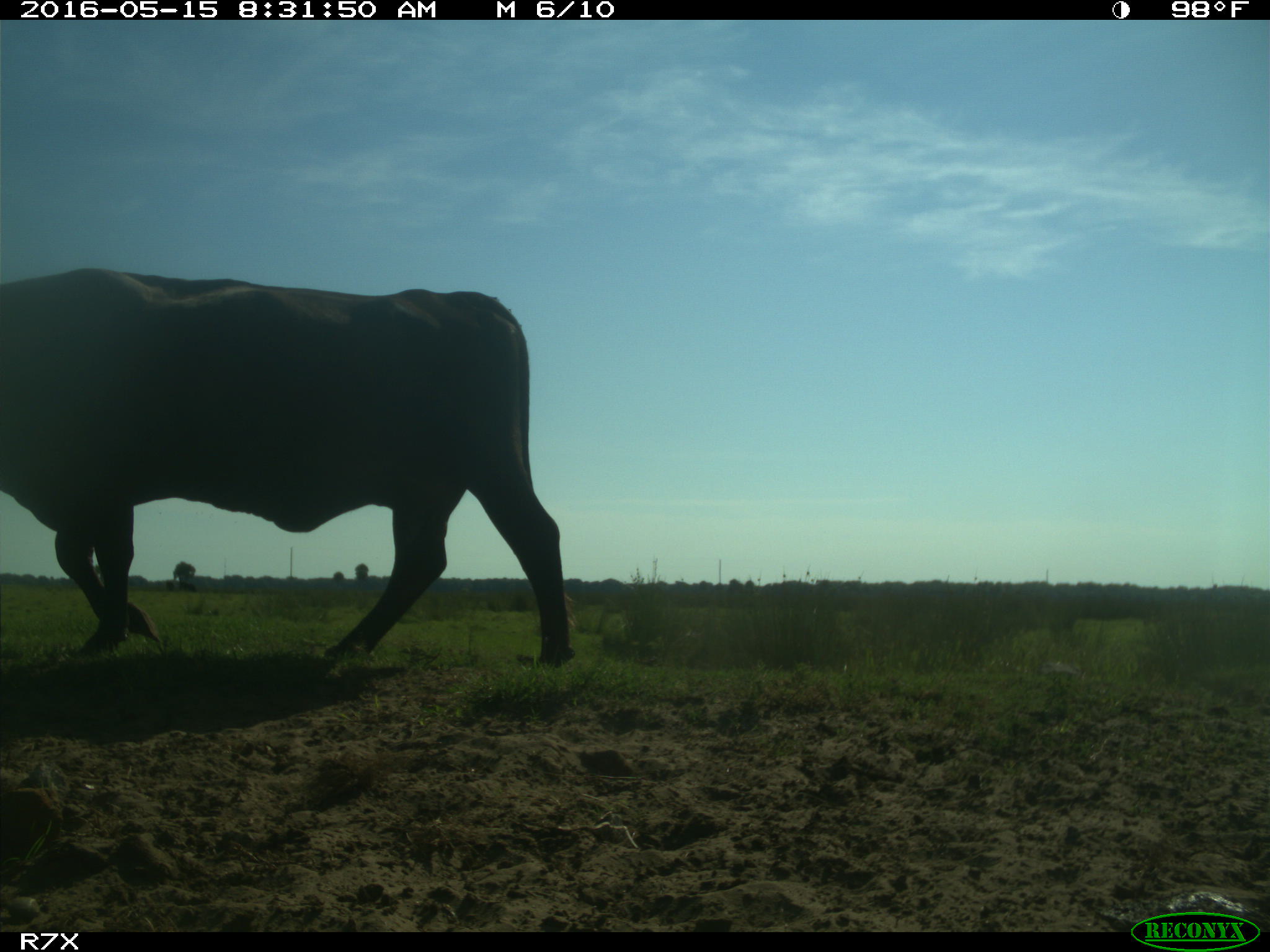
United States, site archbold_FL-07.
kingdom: Animalia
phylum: Chordata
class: Mammalia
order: Artiodactyla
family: Bovidae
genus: Bos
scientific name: Bos taurus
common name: domestic cow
Bos taurus (domestic cow).